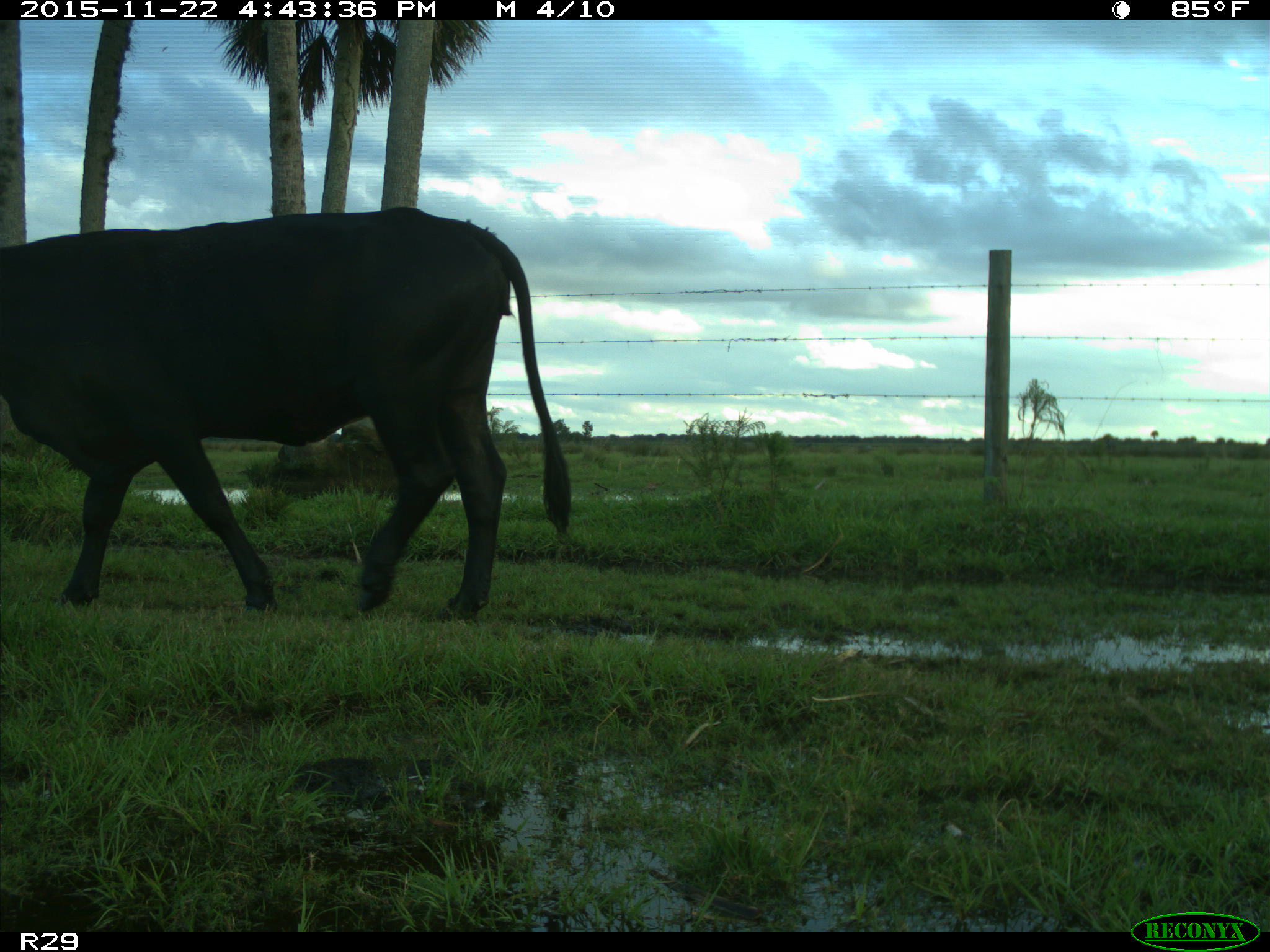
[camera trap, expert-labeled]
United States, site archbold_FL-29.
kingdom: Animalia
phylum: Chordata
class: Mammalia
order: Artiodactyla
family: Bovidae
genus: Bos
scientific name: Bos taurus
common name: domestic cow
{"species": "Bos taurus (domestic cow)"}